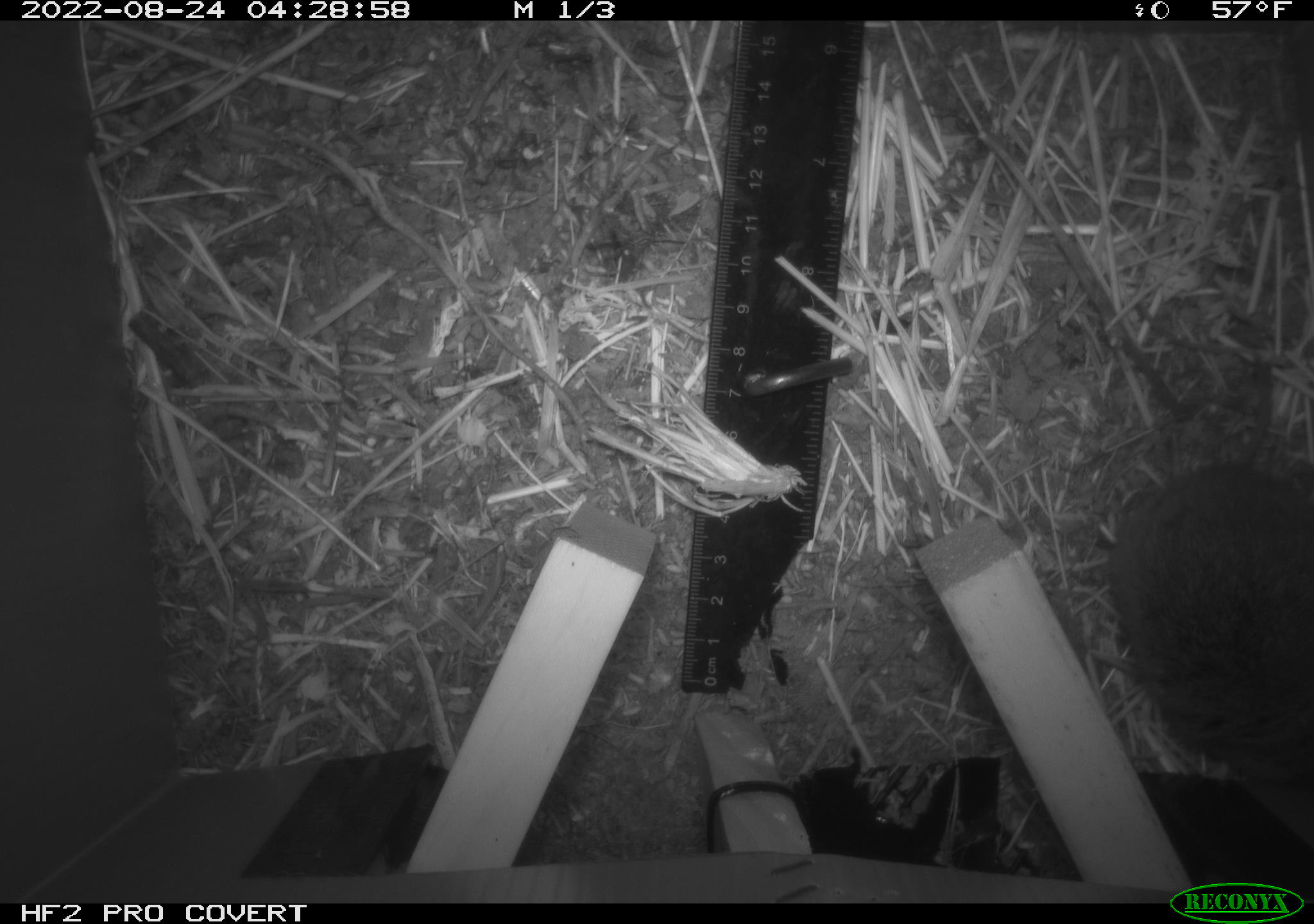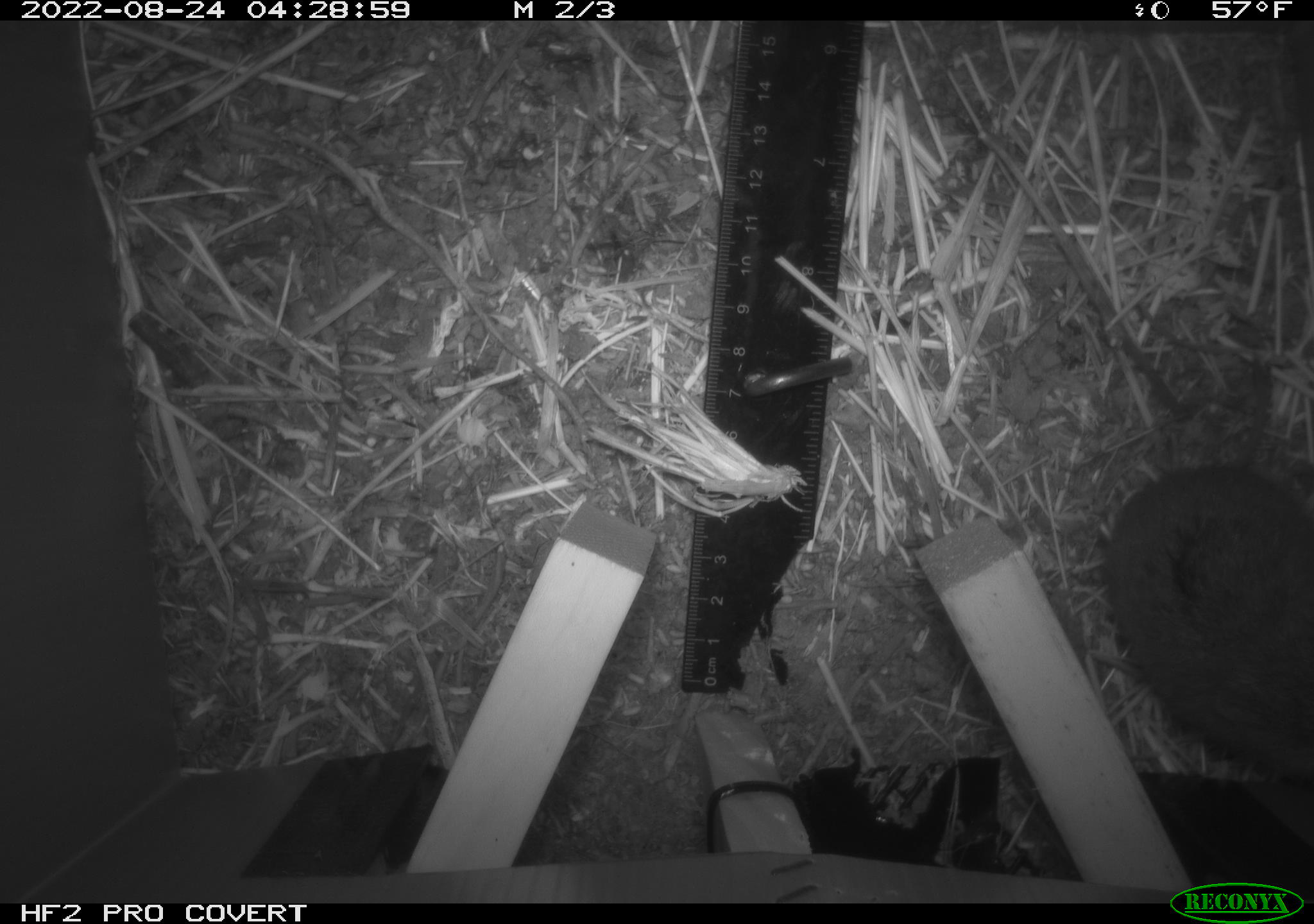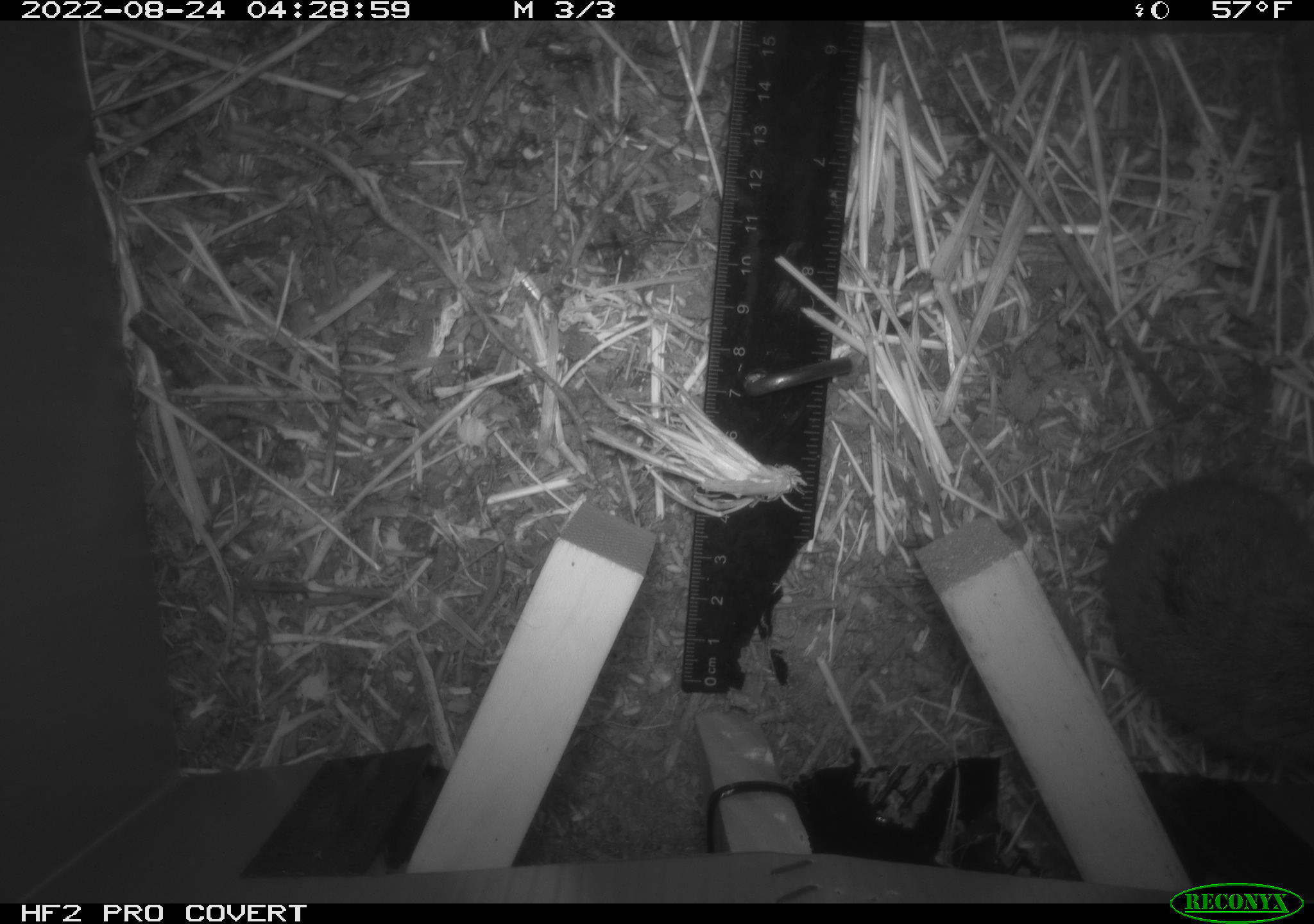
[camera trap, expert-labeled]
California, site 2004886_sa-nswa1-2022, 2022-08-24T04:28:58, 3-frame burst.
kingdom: Animalia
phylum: Chordata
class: Mammalia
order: Rodentia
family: Cricetidae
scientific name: Cricetidae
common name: hamsters, voles, lemmings, and allies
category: cricetidae family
Cricetidae family (hamsters, voles, lemmings, and allies) (Cricetidae).